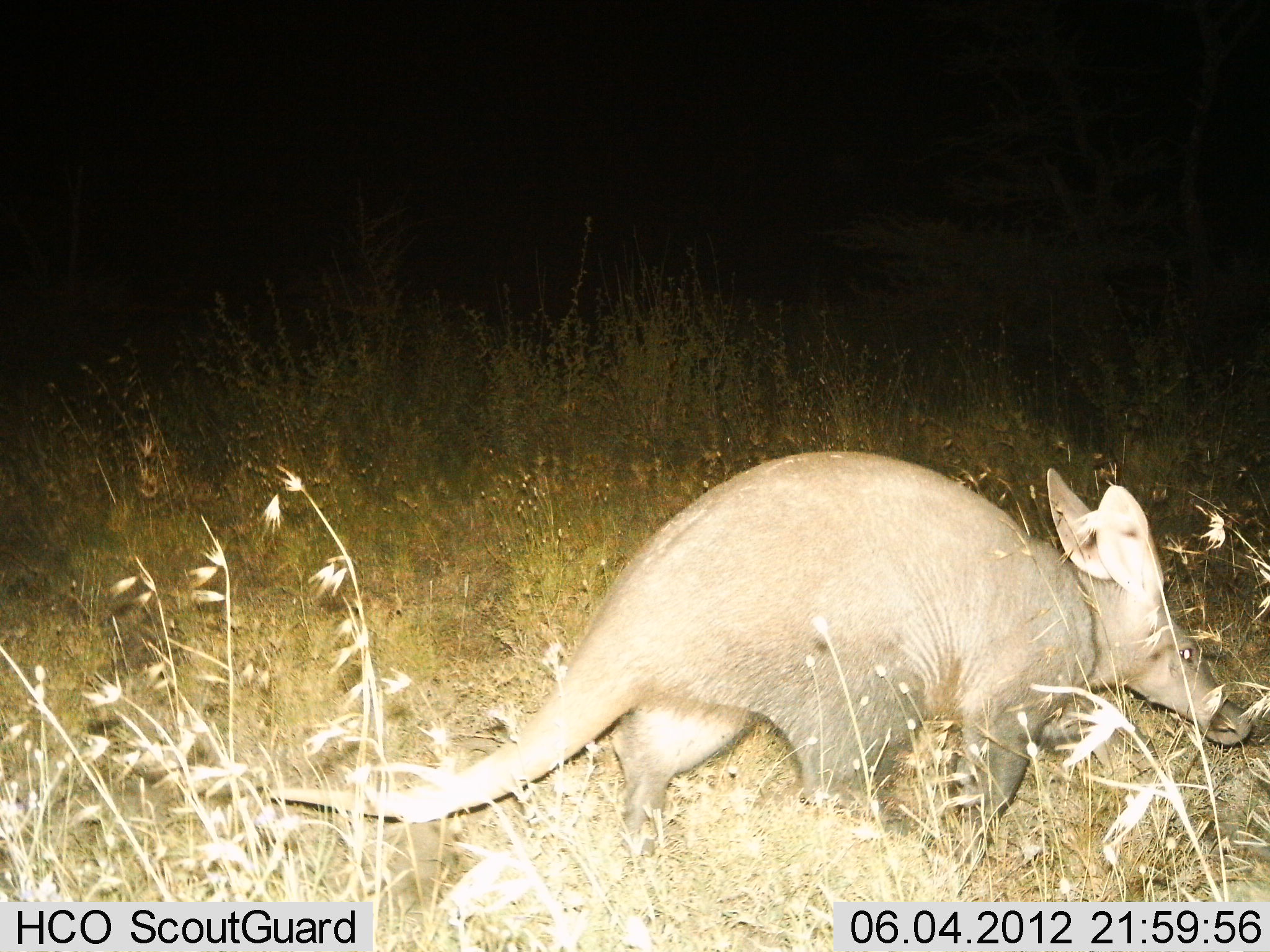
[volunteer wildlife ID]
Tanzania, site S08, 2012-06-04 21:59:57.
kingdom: Animalia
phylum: Chordata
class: Mammalia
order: Tubulidentata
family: Orycteropodidae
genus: Orycteropus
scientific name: Orycteropus afer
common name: aardvark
Aardvark (Orycteropus afer), count 1. Behavior (volunteer vote fractions): standing 20%, resting 0%, moving 80%, interacting 0%. Young present (vote fraction): 0%. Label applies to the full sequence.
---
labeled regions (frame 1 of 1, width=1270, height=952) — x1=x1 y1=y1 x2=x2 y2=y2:
animal: x1=271 y1=449 x2=1256 y2=861